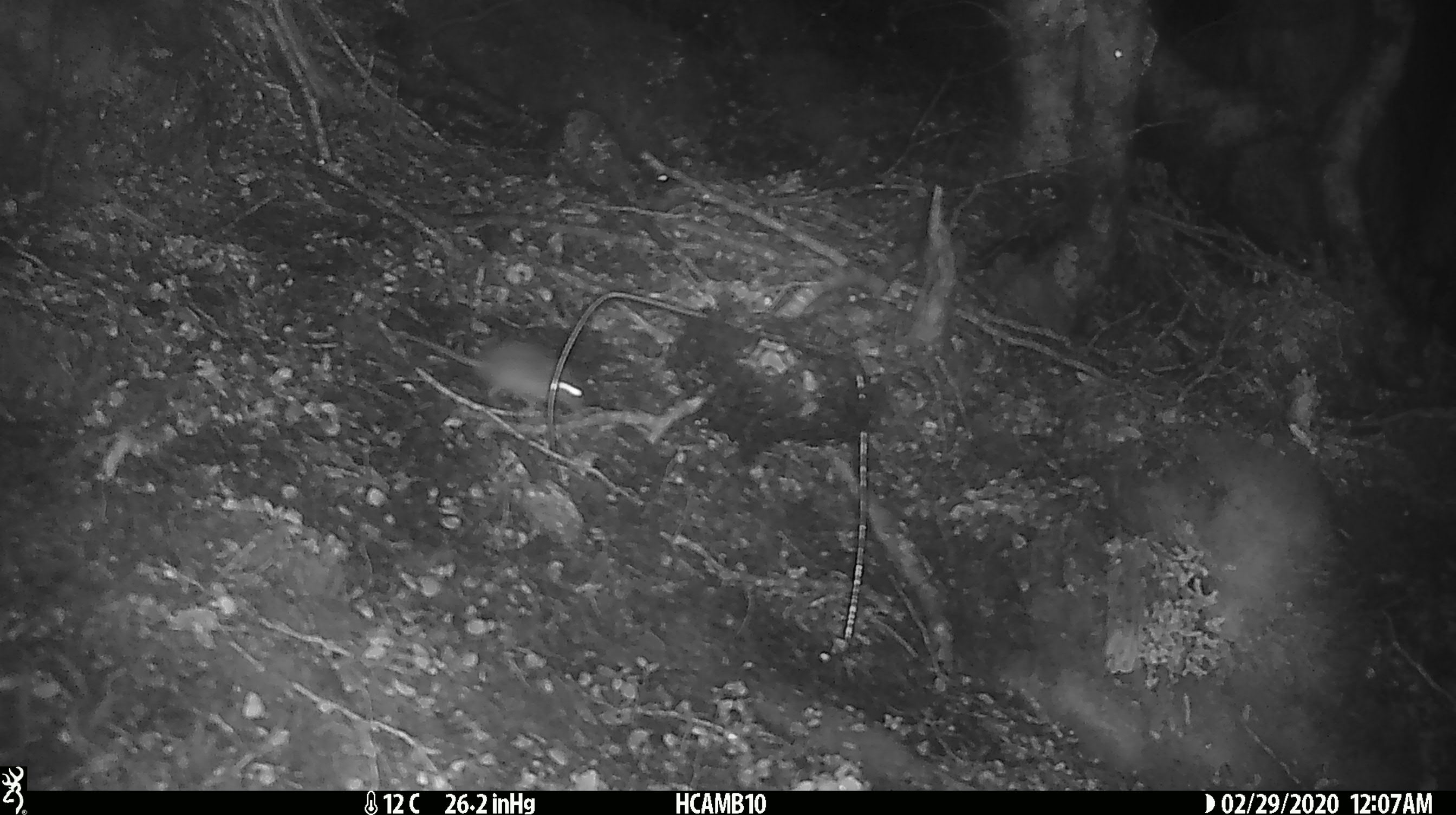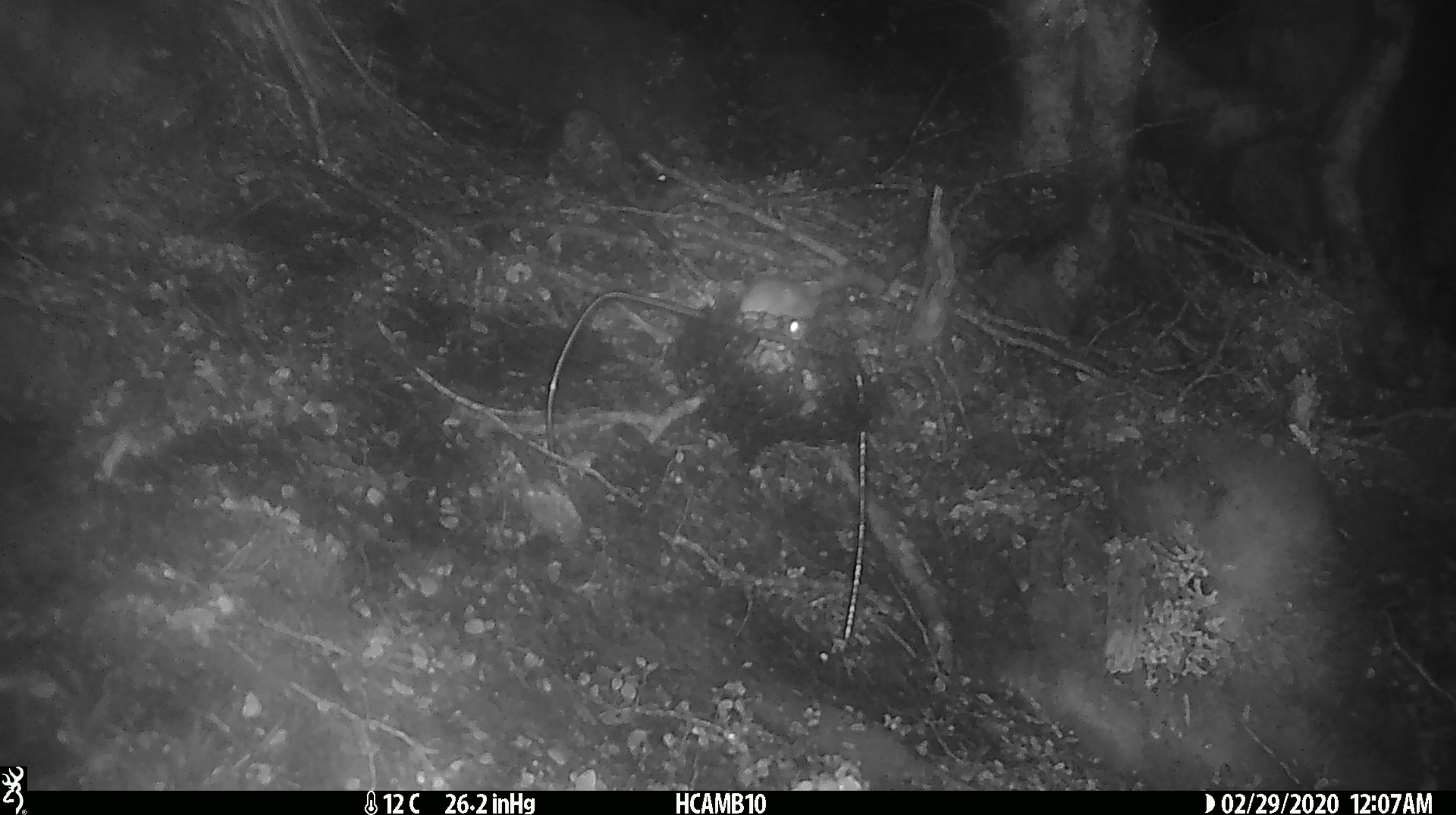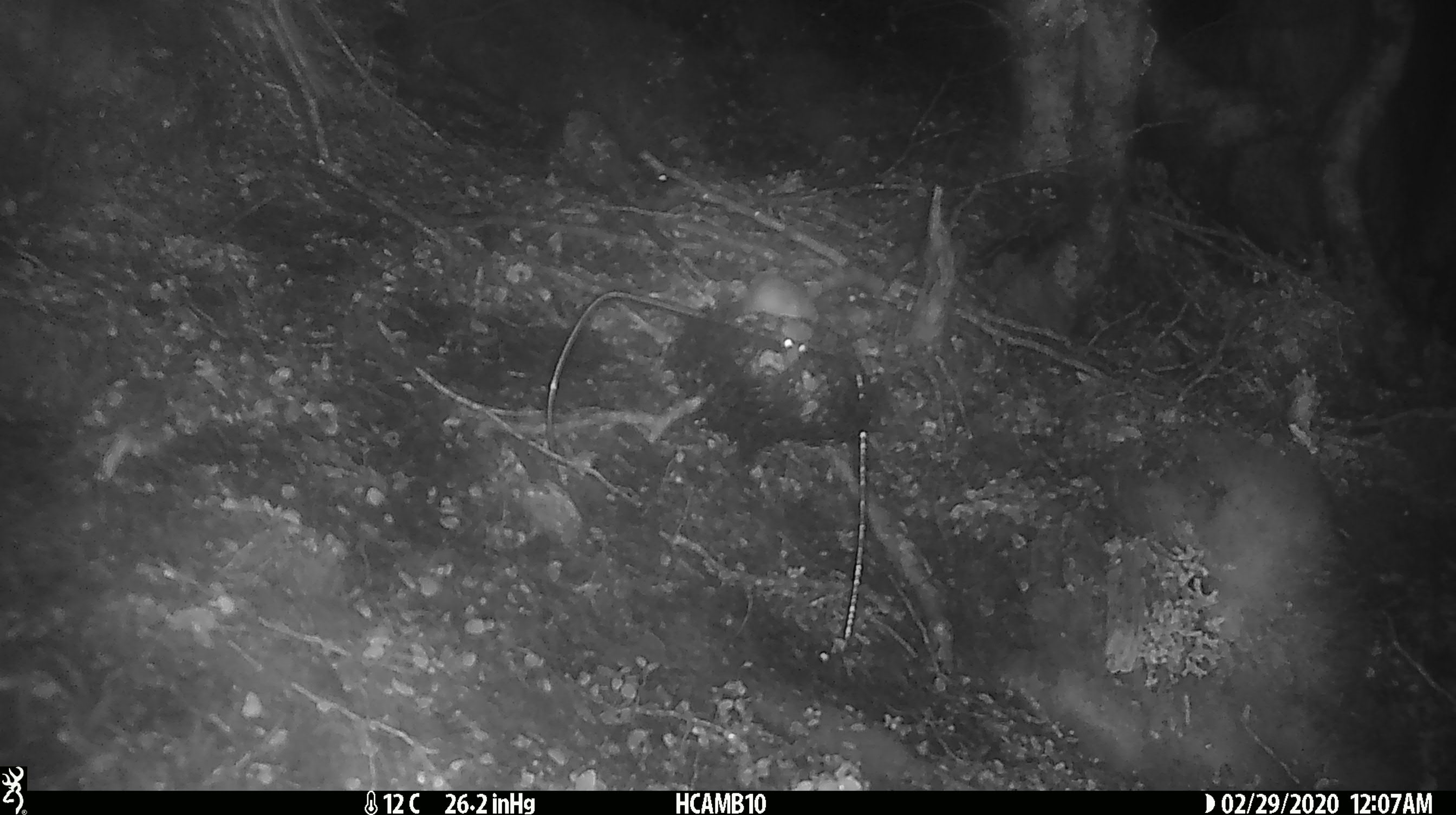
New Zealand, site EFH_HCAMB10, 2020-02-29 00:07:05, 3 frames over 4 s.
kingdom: Animalia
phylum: Chordata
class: Mammalia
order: Rodentia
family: Muridae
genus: Mus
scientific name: Mus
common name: mouse